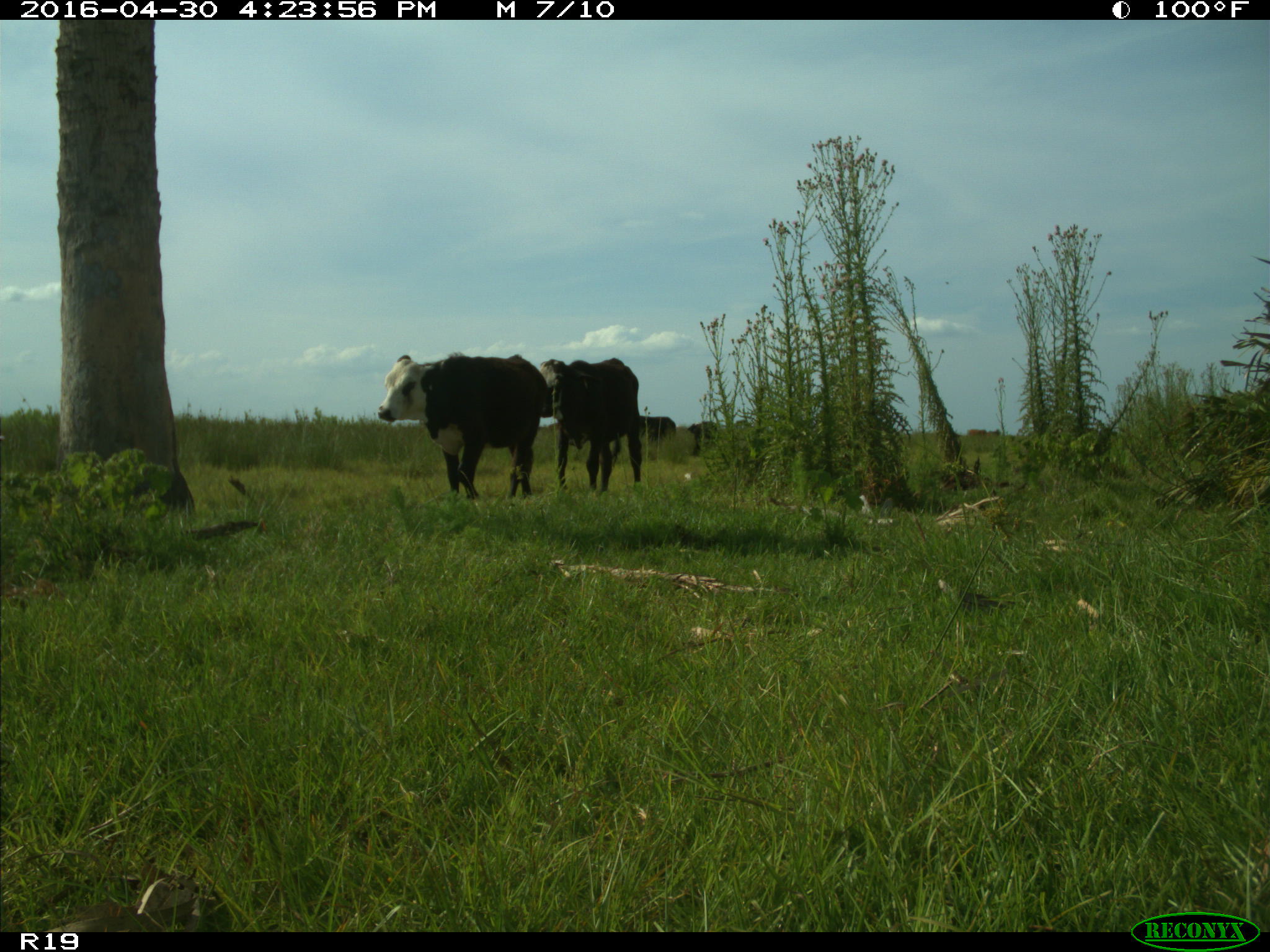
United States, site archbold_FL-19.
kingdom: Animalia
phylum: Chordata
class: Mammalia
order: Artiodactyla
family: Bovidae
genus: Bos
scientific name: Bos taurus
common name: domestic cow